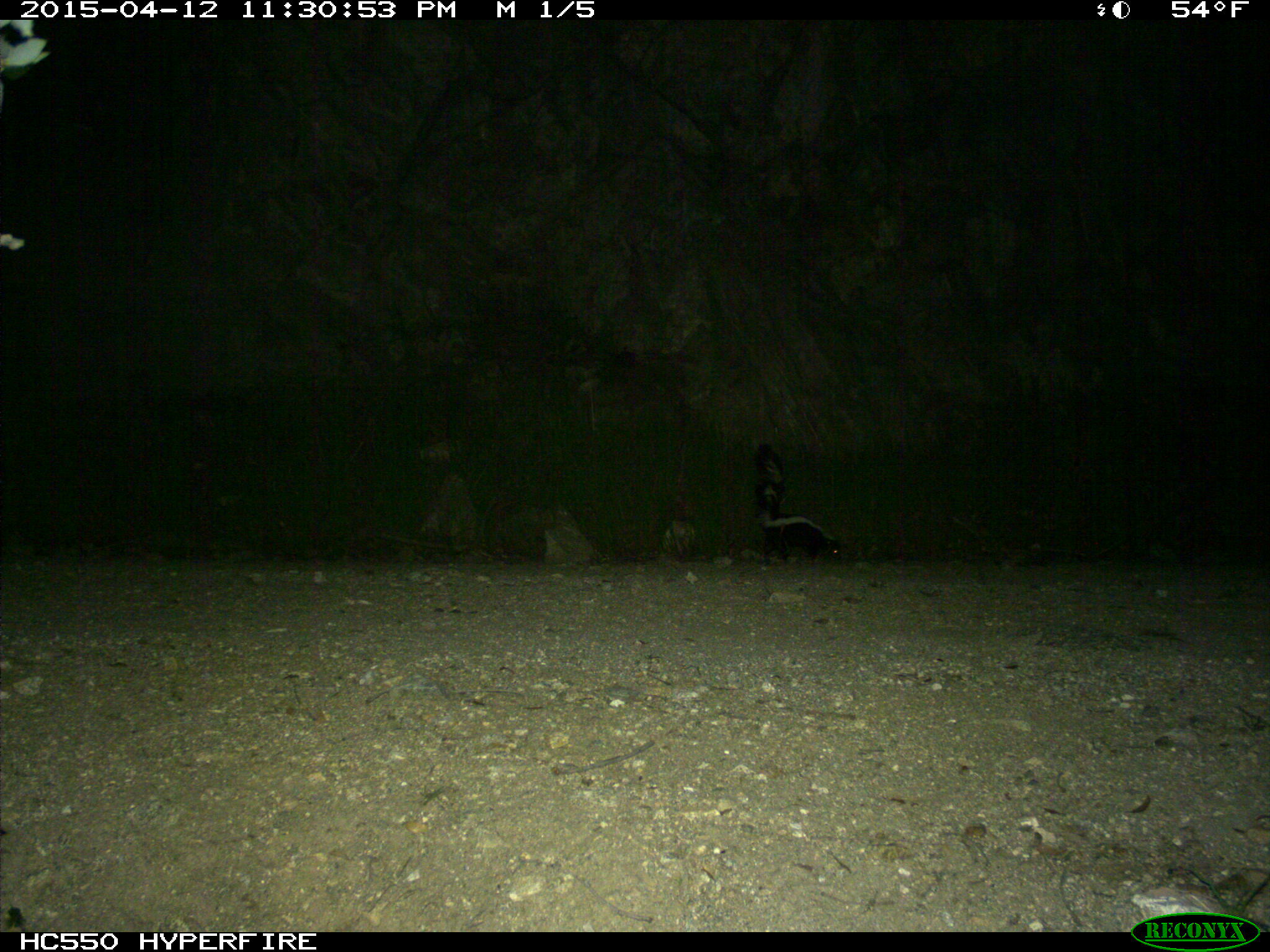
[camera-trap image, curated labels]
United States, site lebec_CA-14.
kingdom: Animalia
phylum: Chordata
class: Mammalia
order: Carnivora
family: Mephitidae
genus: Mephitis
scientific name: Mephitis mephitis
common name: striped skunk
Mephitis mephitis (striped skunk).